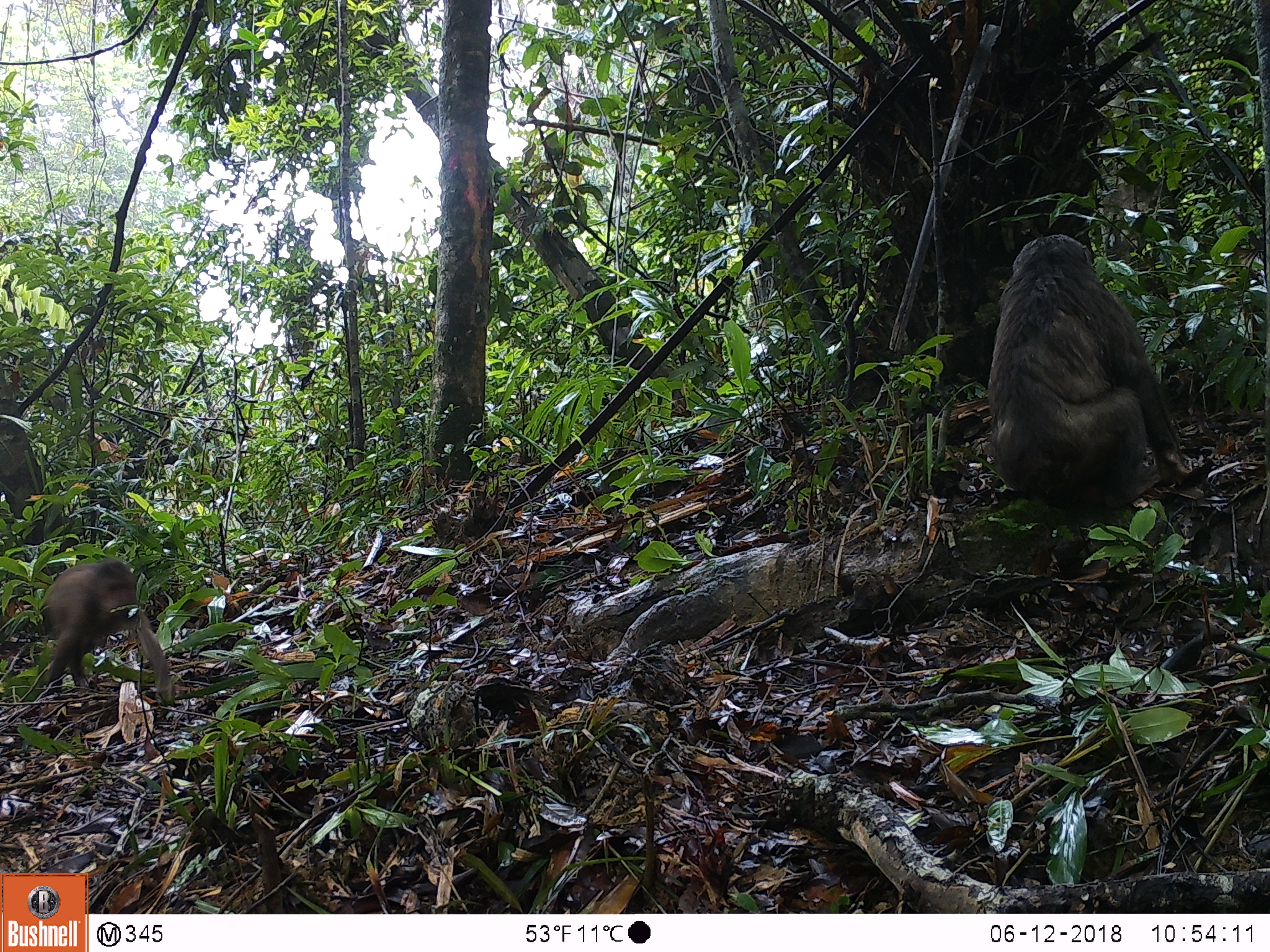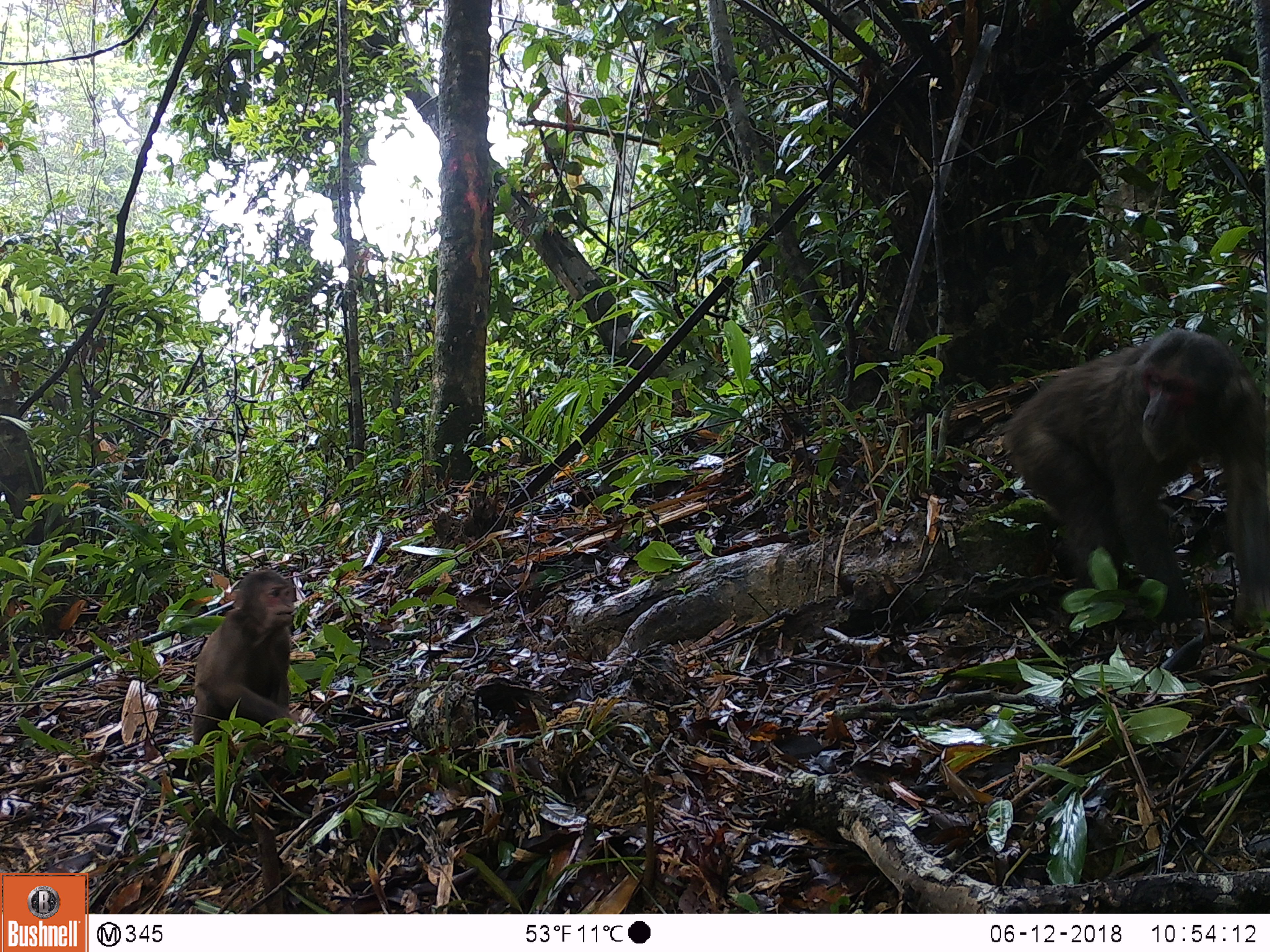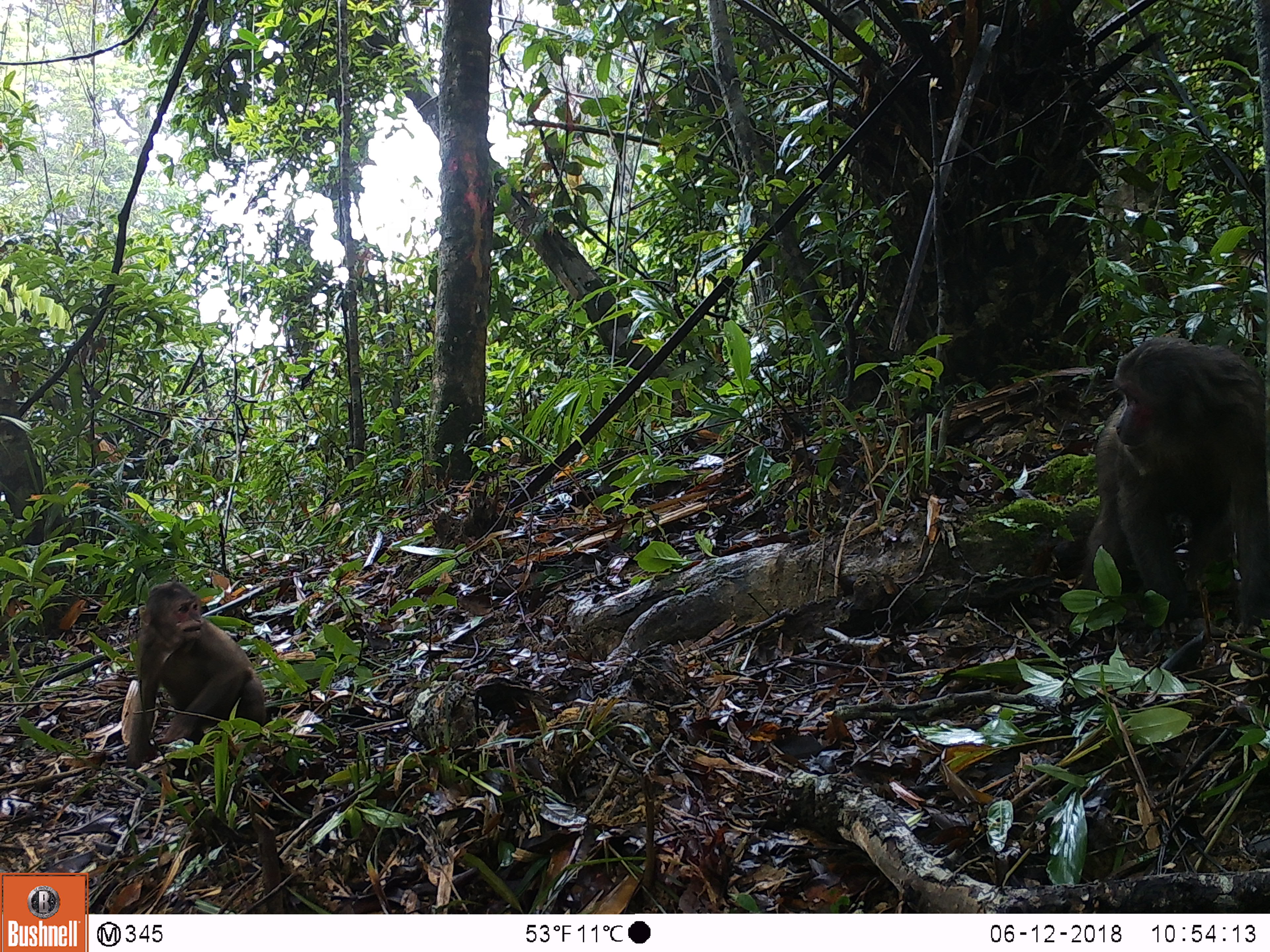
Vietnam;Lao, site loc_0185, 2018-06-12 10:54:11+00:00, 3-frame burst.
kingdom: Animalia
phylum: Chordata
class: Mammalia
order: Primates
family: Cercopithecidae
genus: Macaca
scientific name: Macaca arctoides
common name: stump-tailed macaque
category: stump tailed macaque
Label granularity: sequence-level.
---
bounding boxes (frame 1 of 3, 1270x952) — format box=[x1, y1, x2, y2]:
stump tailed macaque: box=[986, 234, 1193, 509]; box=[42, 558, 173, 702]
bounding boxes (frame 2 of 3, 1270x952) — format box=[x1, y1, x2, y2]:
stump tailed macaque: box=[1002, 327, 1270, 635]; box=[192, 569, 296, 746]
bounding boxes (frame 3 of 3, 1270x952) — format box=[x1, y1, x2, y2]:
stump tailed macaque: box=[1078, 336, 1270, 624]; box=[124, 581, 265, 769]